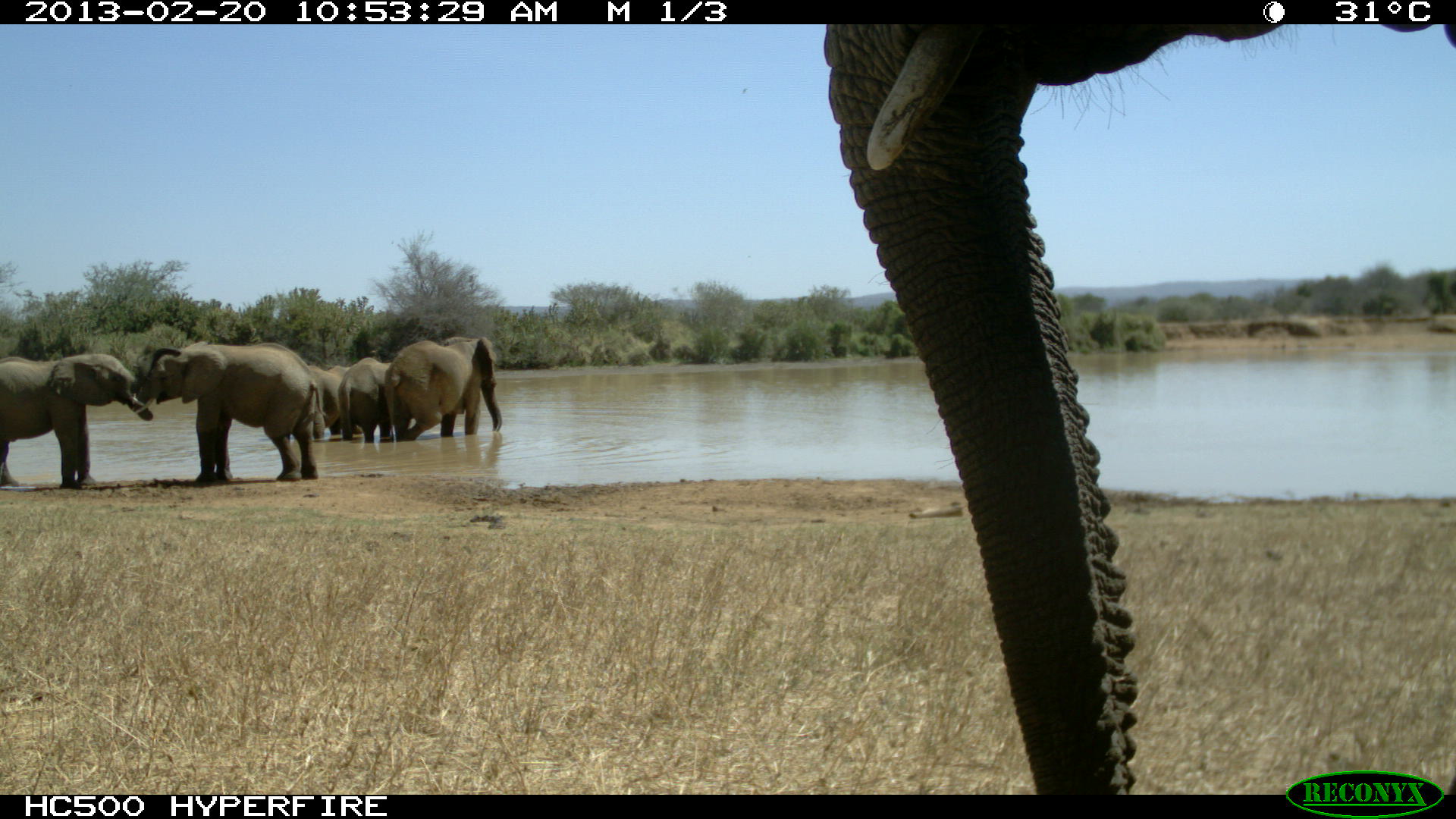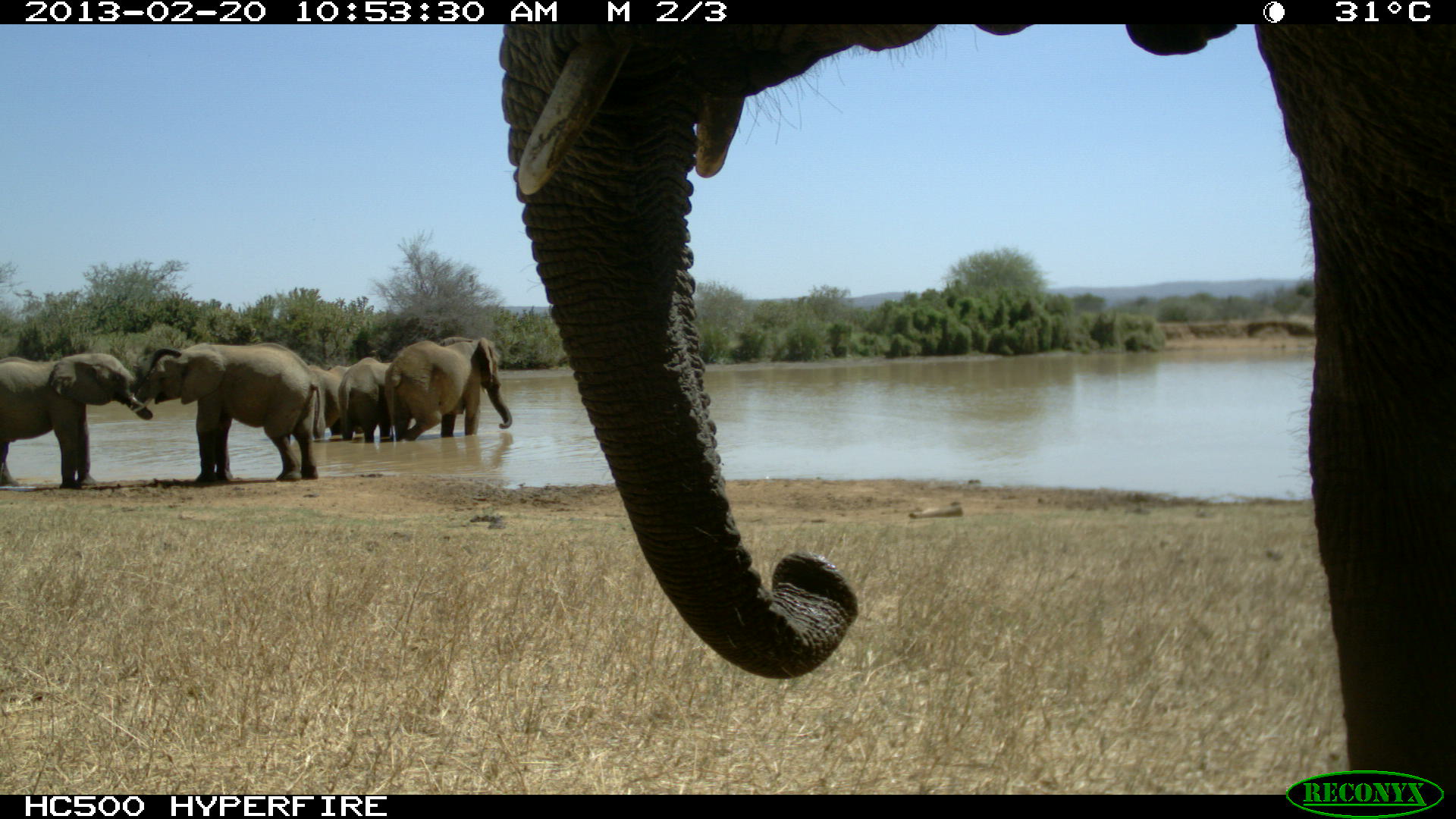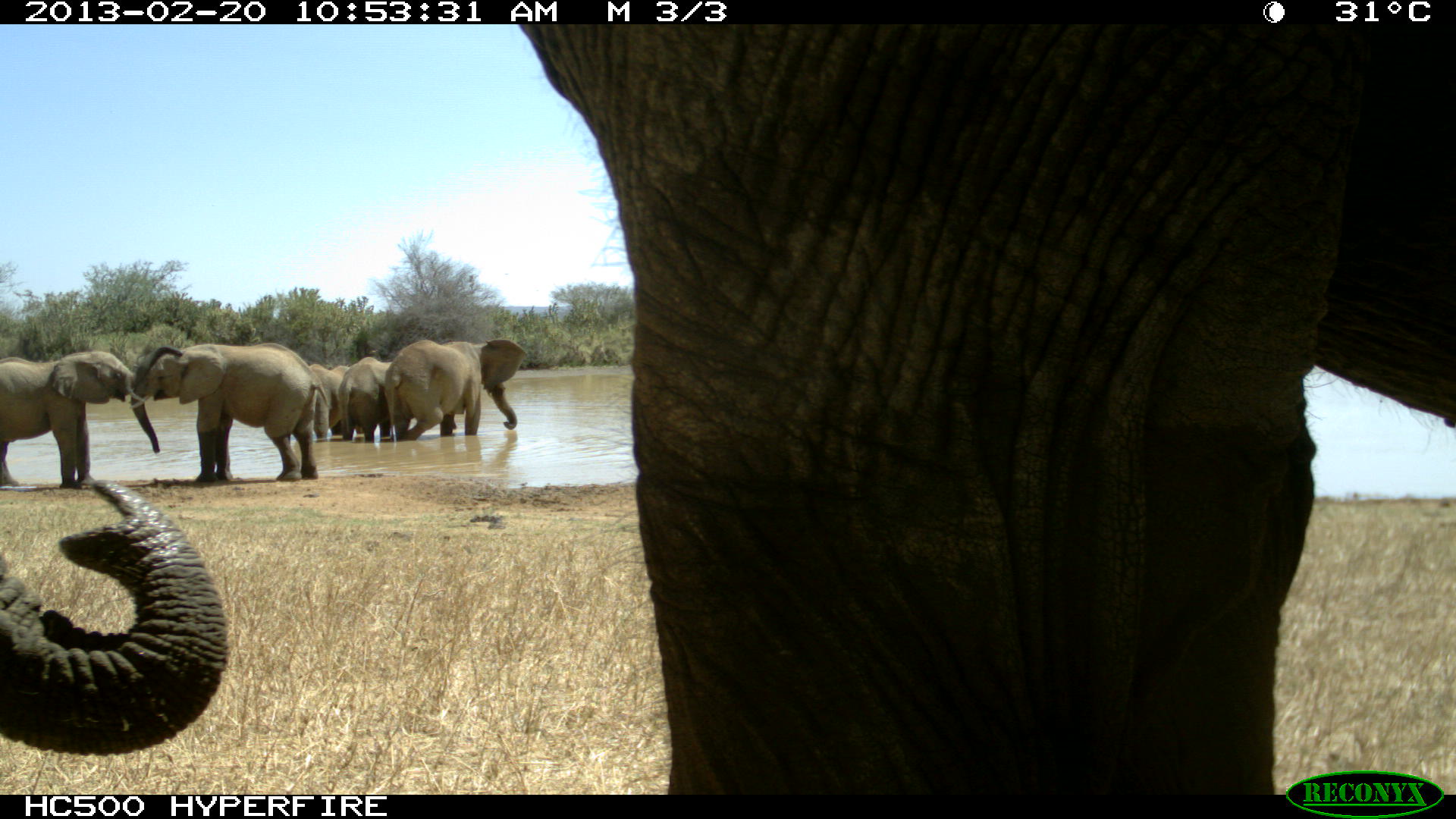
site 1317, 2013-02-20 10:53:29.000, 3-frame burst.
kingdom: Animalia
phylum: Chordata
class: Mammalia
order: Proboscidea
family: Elephantidae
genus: Loxodonta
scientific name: Loxodonta africana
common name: african bush elephant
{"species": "Loxodonta africana (african bush elephant)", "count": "6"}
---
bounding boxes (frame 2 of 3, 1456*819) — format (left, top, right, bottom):
loxodonta africana: (497, 18, 1454, 793); (126, 343, 322, 482); (0, 345, 181, 485); (381, 336, 513, 442); (337, 356, 421, 443); (282, 364, 366, 444)